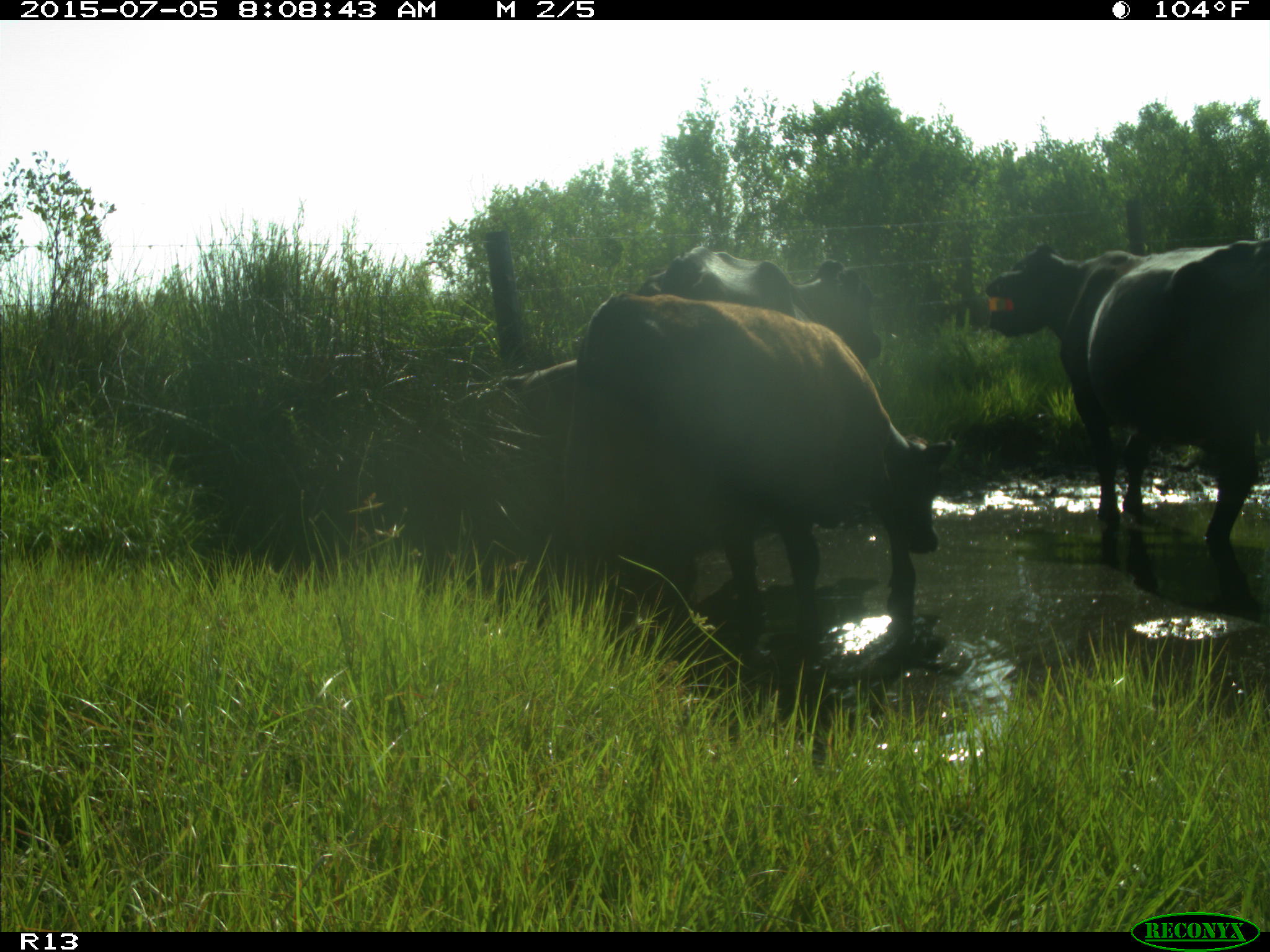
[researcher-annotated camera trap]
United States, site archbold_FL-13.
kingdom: Animalia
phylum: Chordata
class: Mammalia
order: Artiodactyla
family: Bovidae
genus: Bos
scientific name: Bos taurus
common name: domestic cow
Bos taurus (domestic cow).